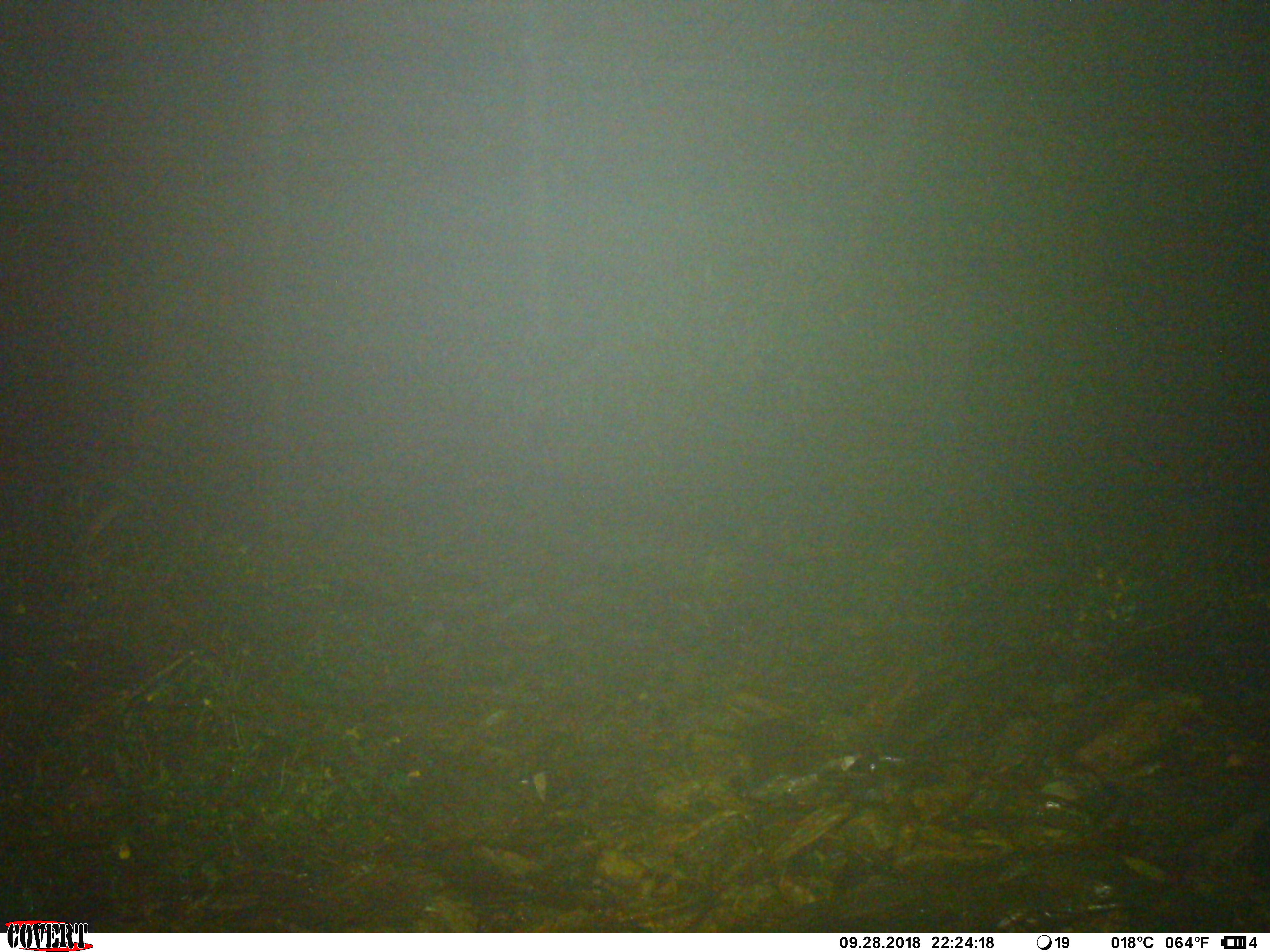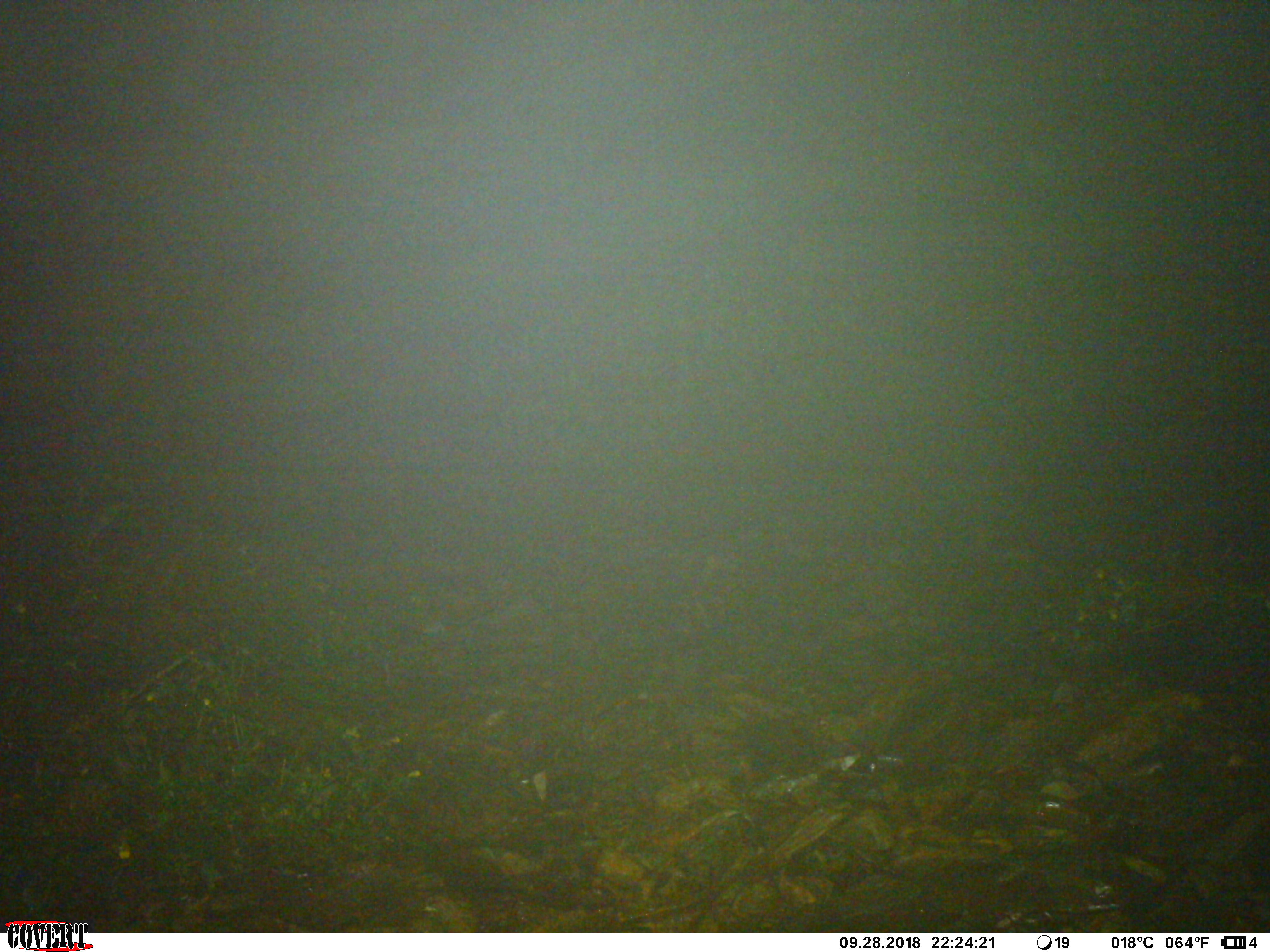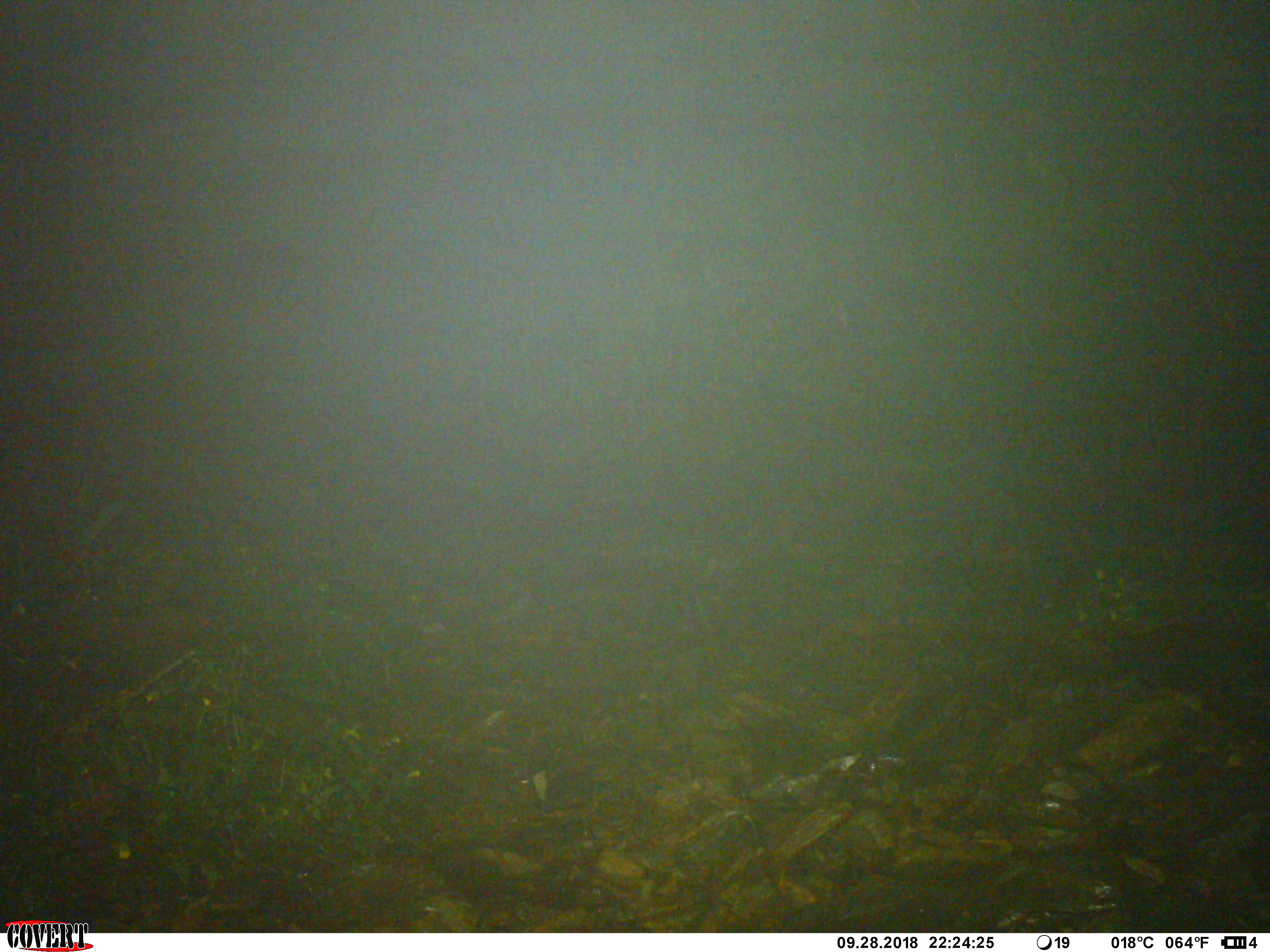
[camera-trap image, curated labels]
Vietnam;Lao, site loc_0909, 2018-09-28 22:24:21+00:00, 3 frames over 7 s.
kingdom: Animalia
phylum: Chordata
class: Mammalia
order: Artiodactyla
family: Bovidae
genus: Capricornis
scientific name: Capricornis sumatraensis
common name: chinese serow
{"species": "chinese serow (Capricornis sumatraensis)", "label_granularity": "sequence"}